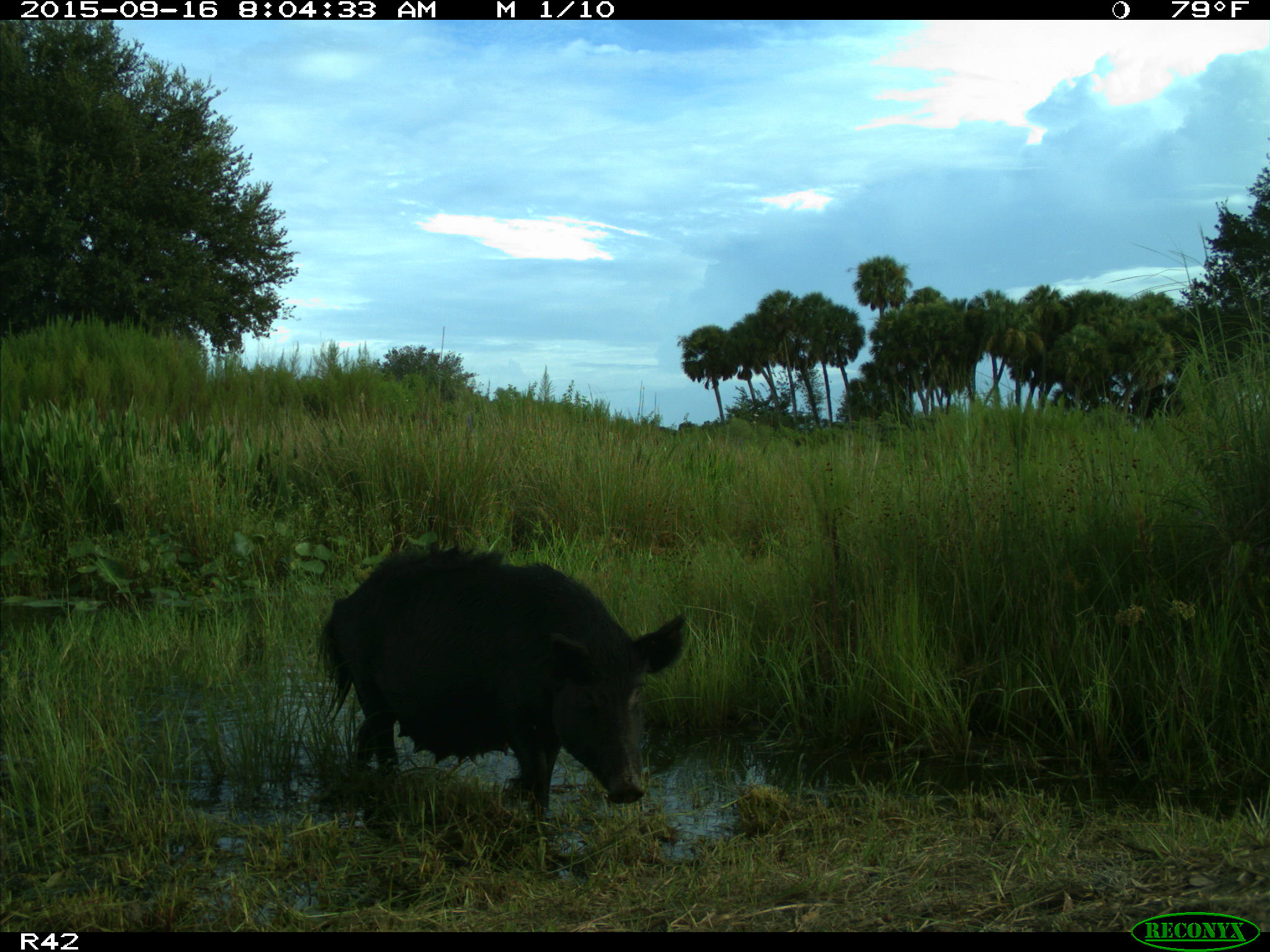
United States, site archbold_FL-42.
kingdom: Animalia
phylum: Chordata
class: Mammalia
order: Artiodactyla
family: Suidae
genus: Sus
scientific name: Sus scrofa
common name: wild boar